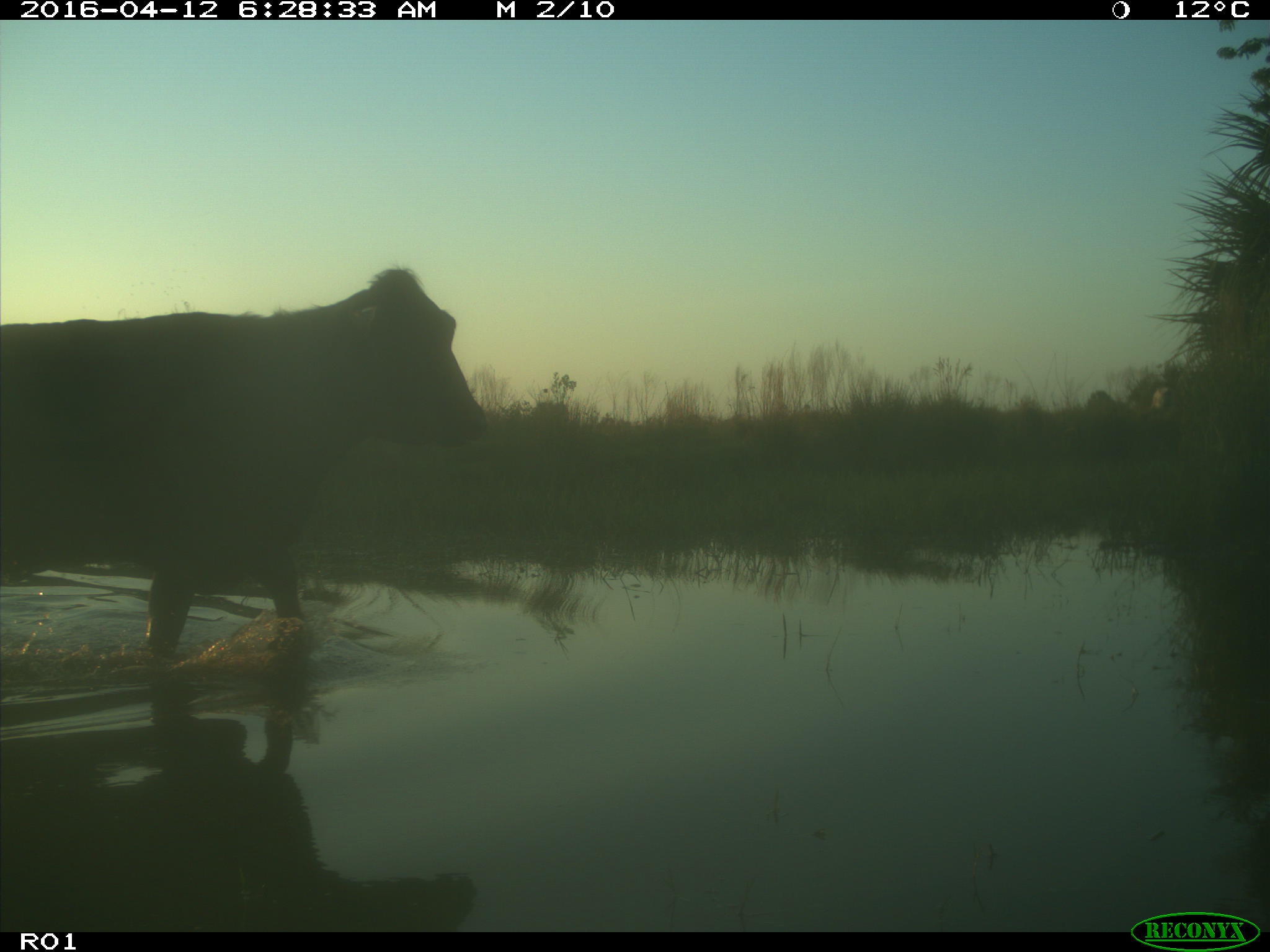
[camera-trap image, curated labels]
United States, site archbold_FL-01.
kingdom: Animalia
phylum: Chordata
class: Mammalia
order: Artiodactyla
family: Bovidae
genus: Bos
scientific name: Bos taurus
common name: domestic cow